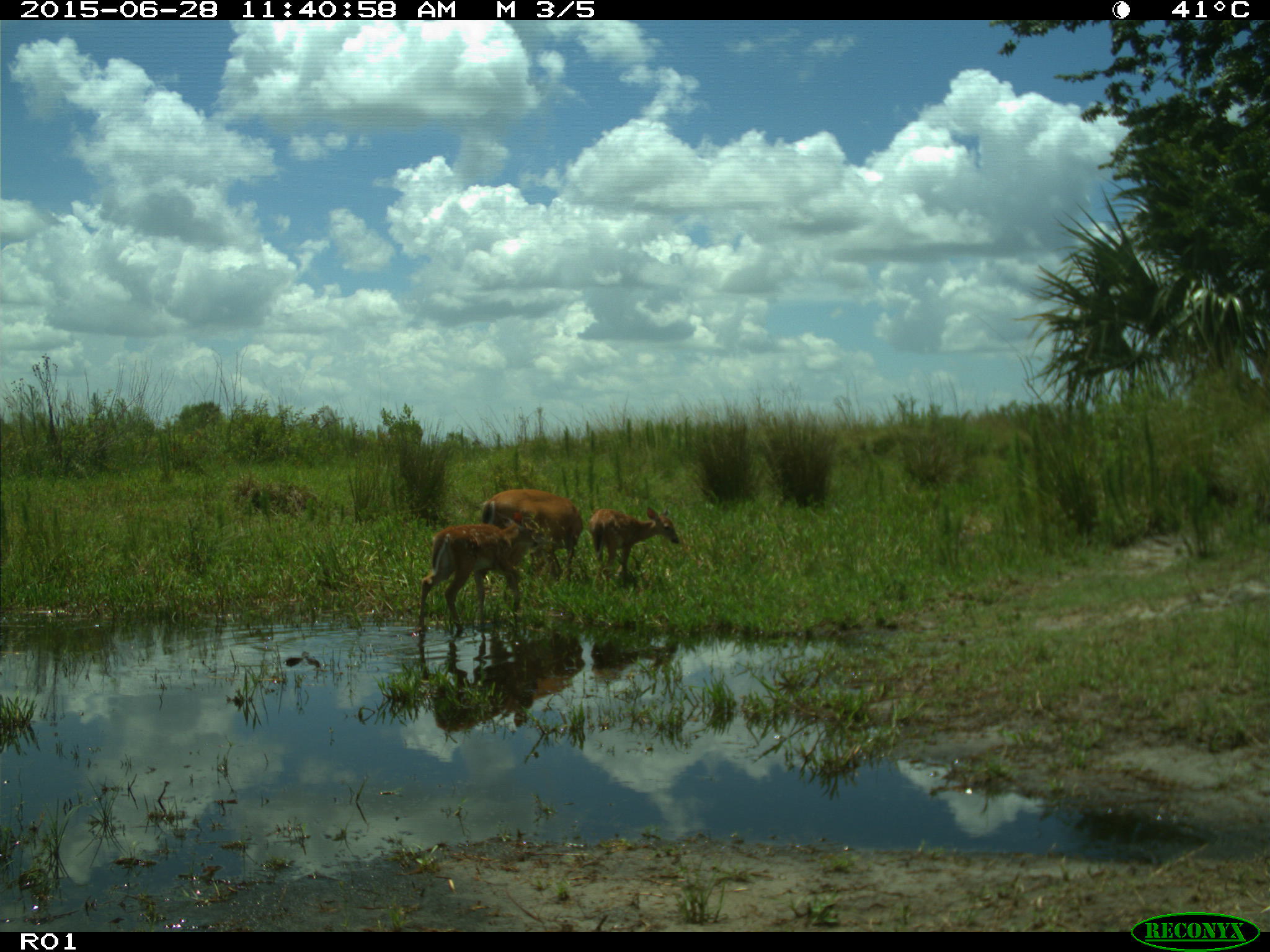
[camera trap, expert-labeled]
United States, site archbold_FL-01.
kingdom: Animalia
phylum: Chordata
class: Mammalia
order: Artiodactyla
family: Cervidae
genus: Odocoileus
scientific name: Odocoileus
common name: deer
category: unidentified deer